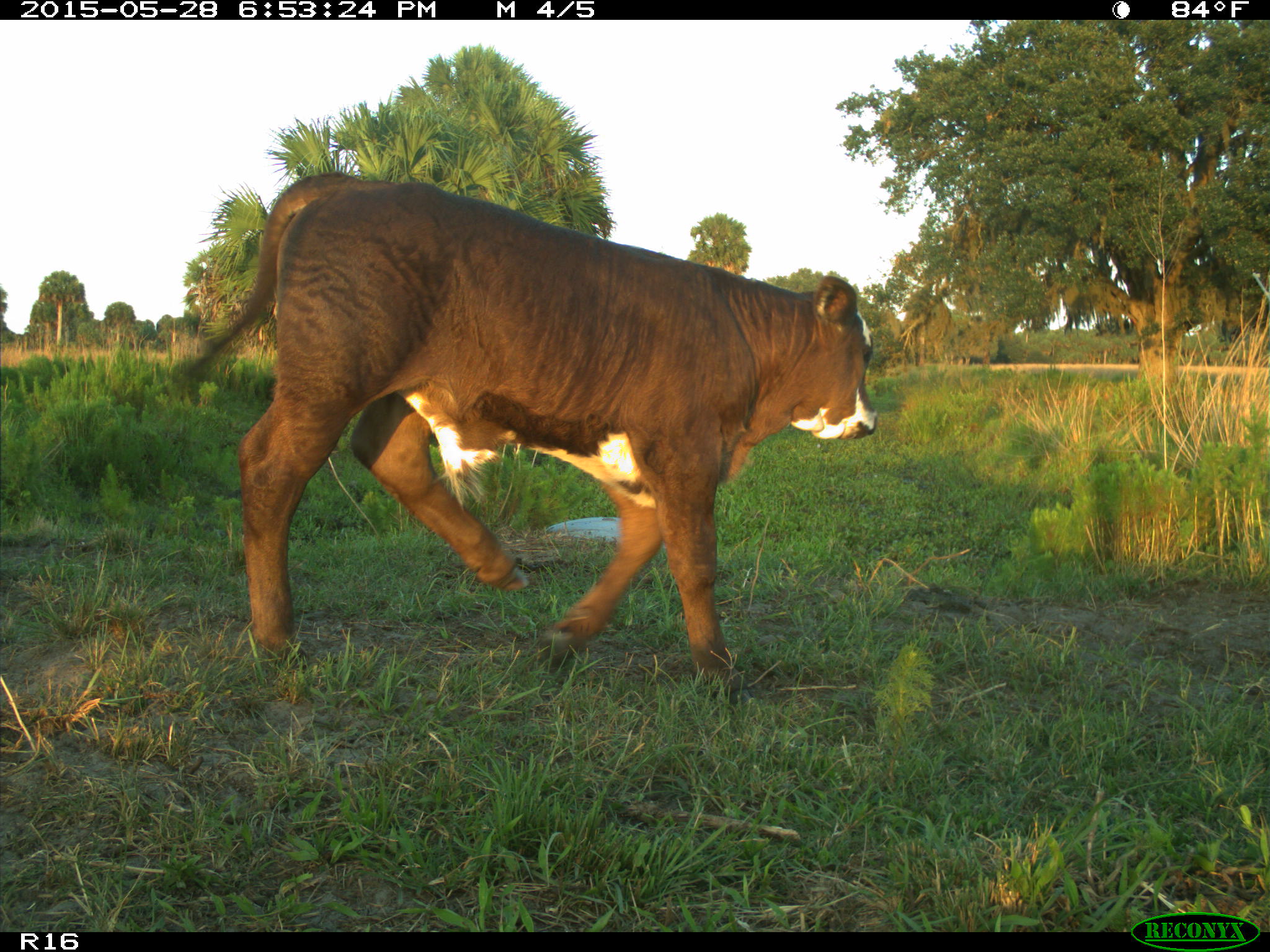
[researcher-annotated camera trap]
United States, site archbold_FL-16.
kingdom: Animalia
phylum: Chordata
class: Mammalia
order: Artiodactyla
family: Bovidae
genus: Bos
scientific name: Bos taurus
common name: domestic cow